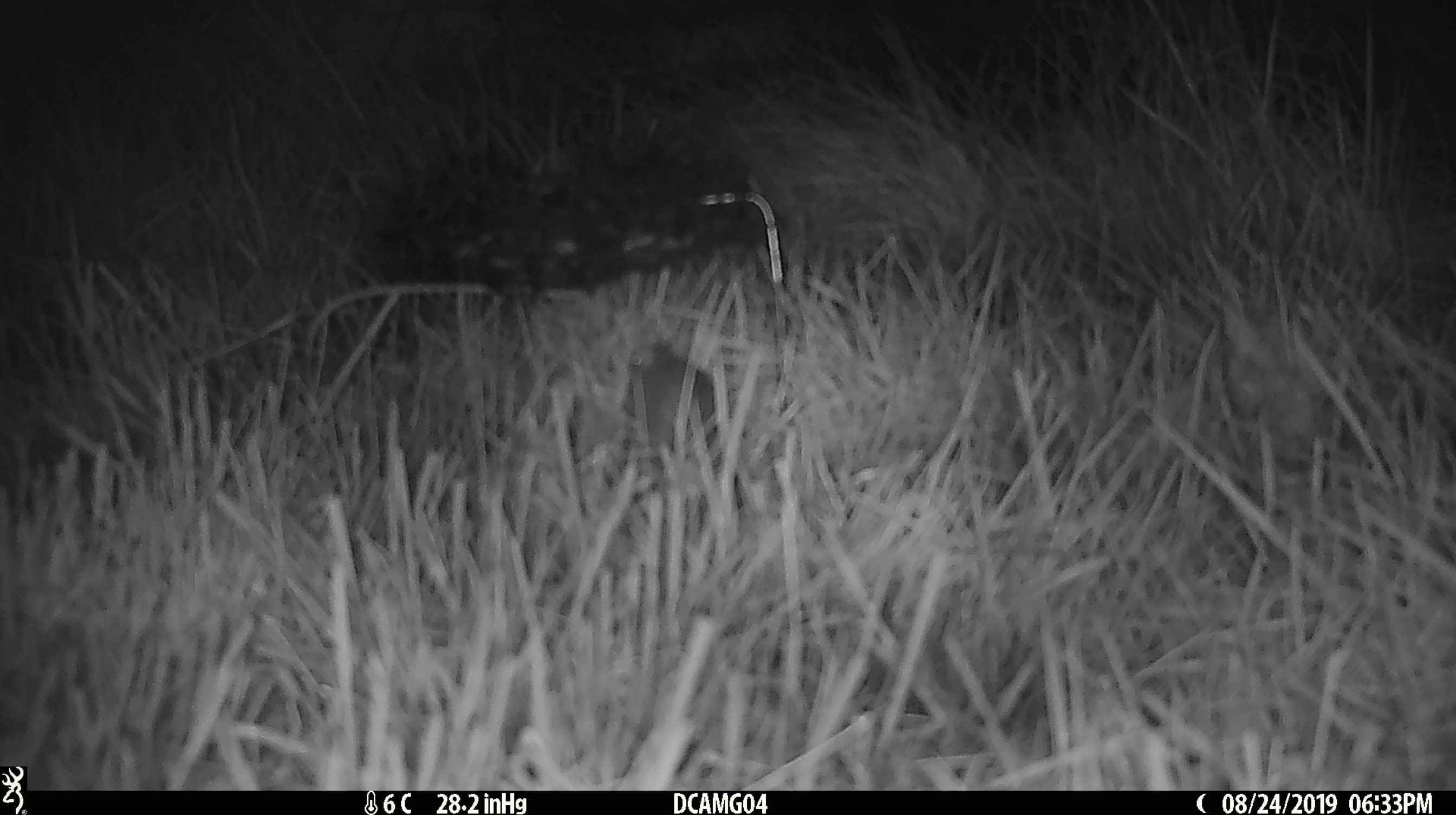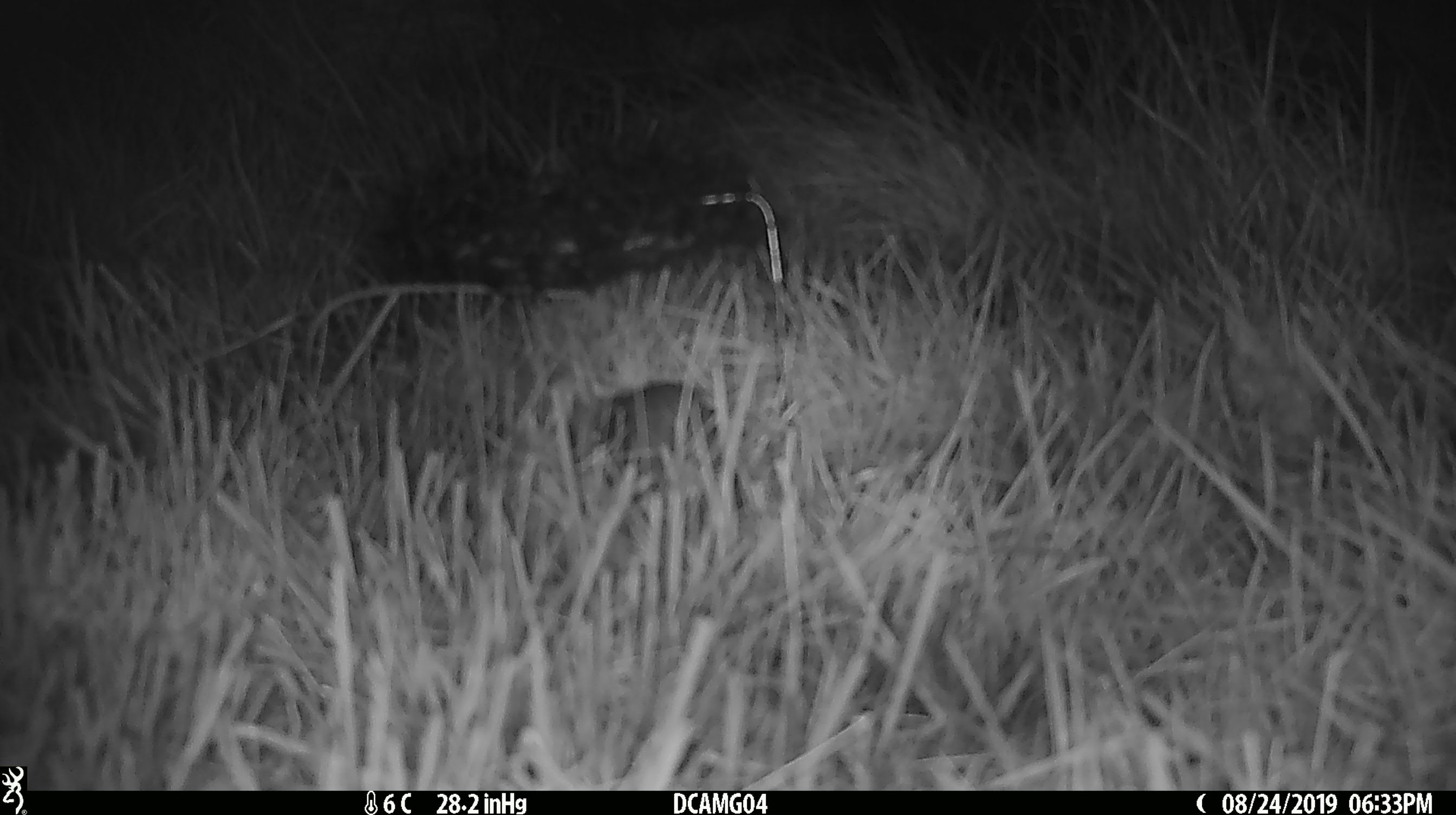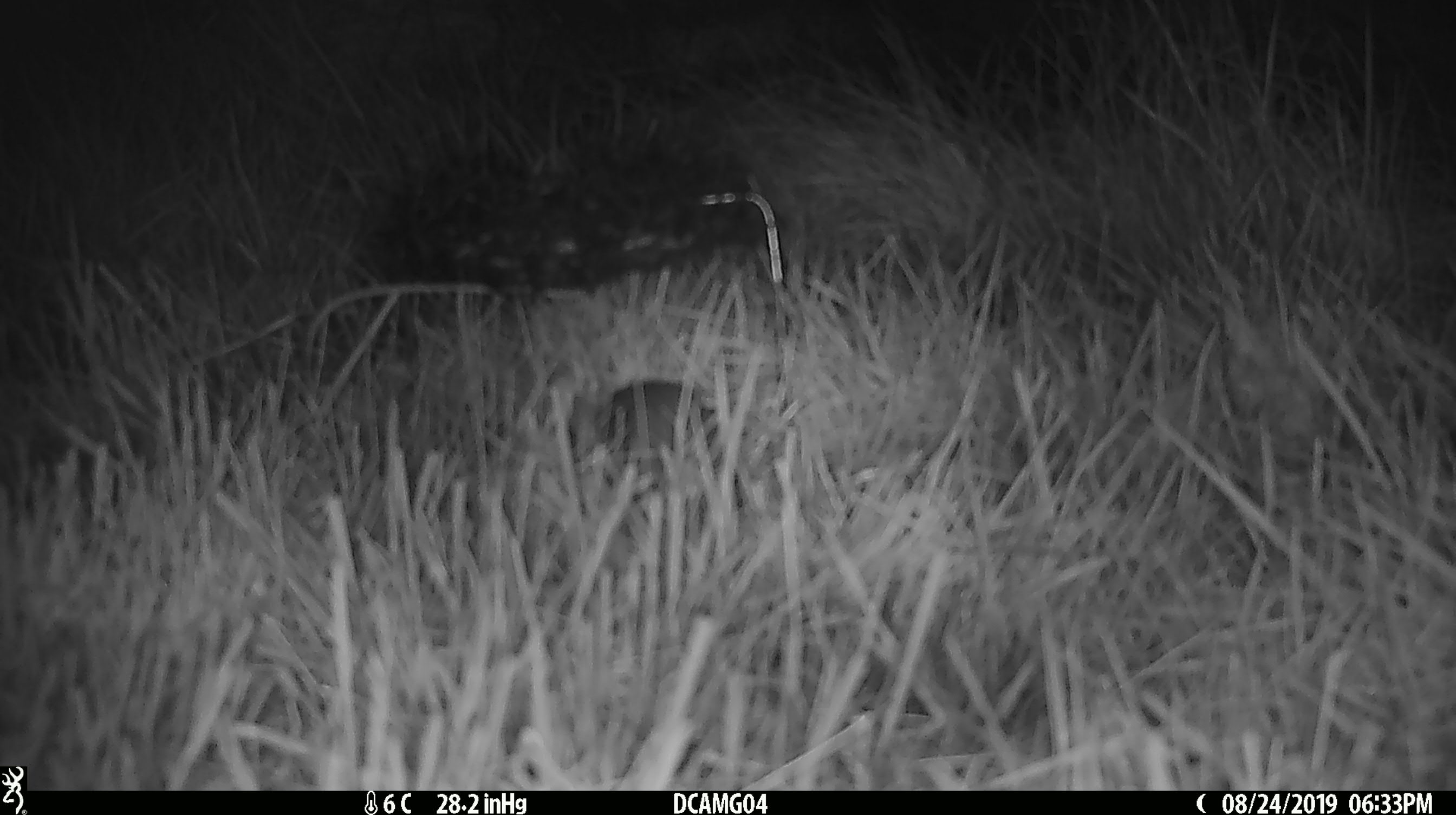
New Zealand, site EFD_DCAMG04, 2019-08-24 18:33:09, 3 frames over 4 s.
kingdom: Animalia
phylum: Chordata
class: Mammalia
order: Rodentia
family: Muridae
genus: Mus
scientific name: Mus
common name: mouse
Mouse (Mus).